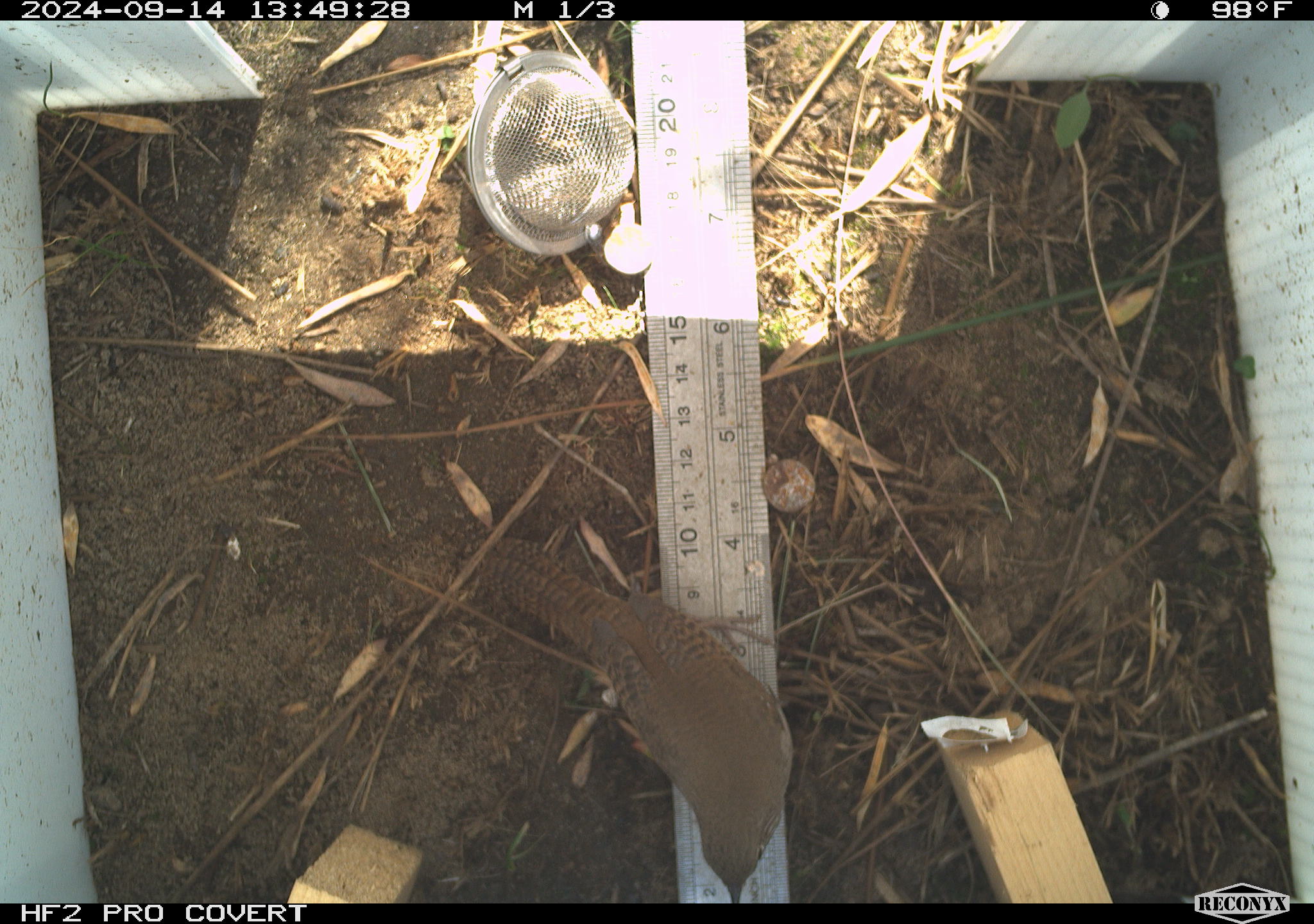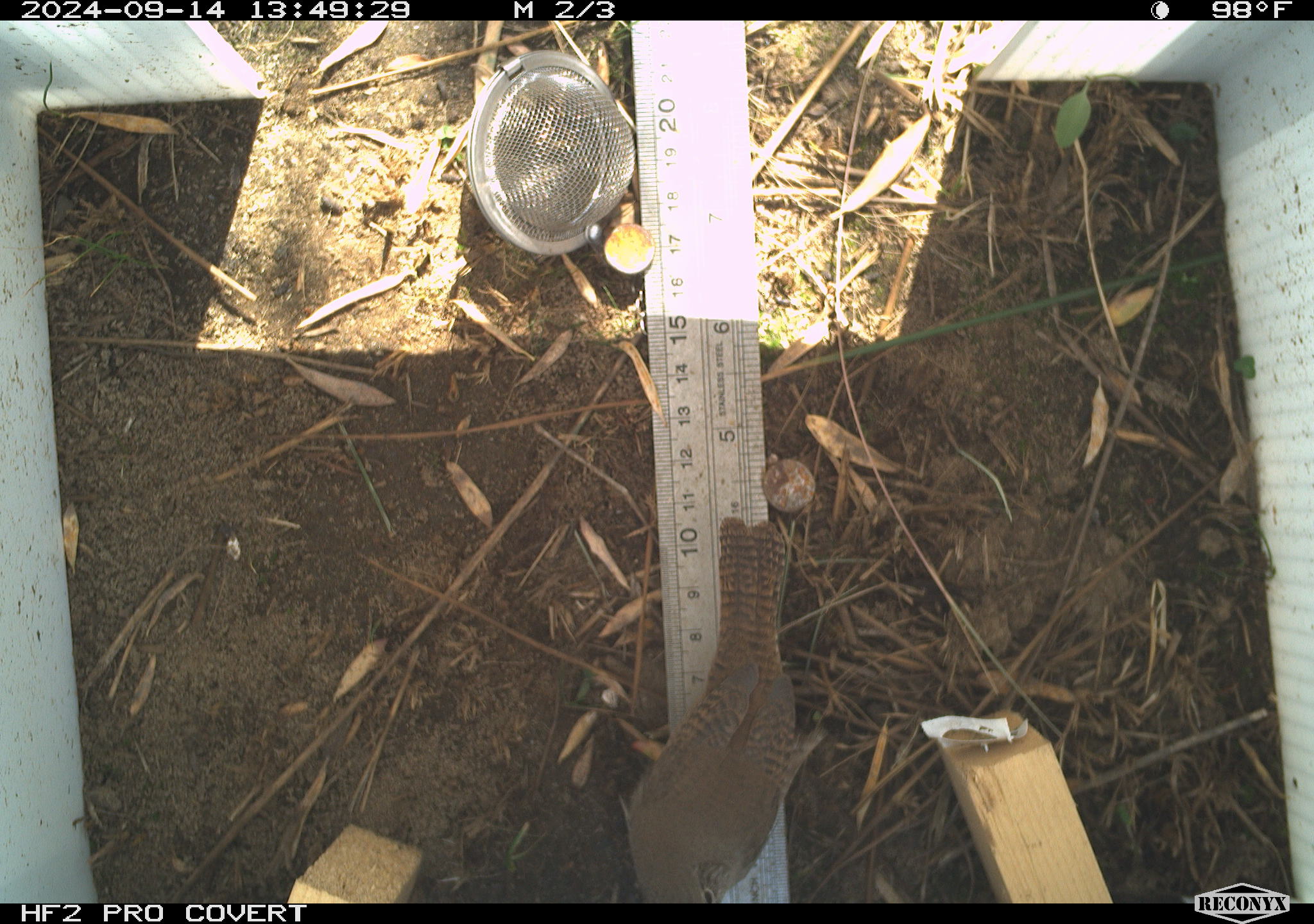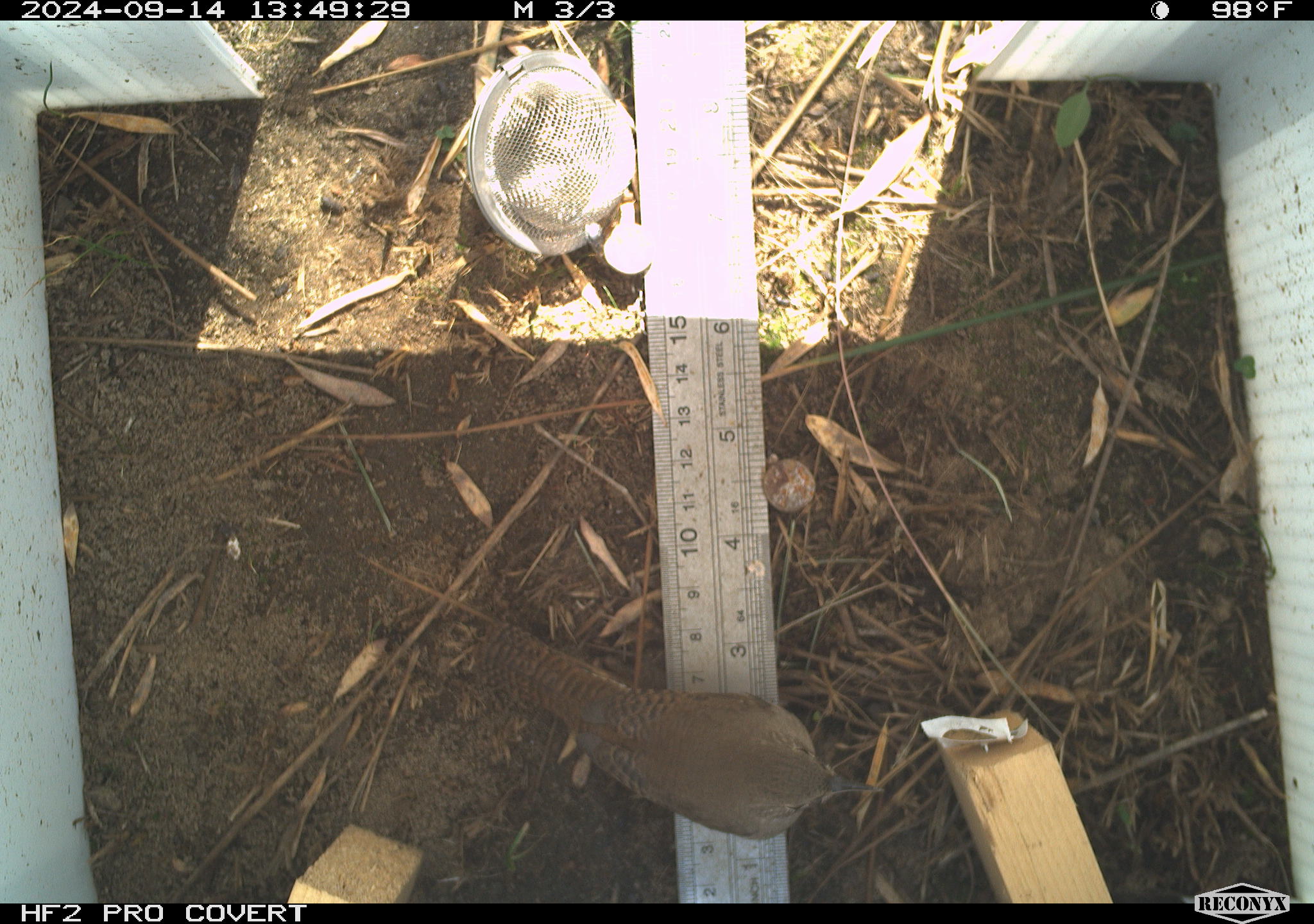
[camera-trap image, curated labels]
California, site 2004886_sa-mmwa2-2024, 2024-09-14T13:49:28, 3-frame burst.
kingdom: Animalia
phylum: Chordata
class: Aves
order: Passeriformes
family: Troglodytidae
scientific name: Troglodytidae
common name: wren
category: troglodytidae family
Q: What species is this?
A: Troglodytidae family (wren) (Troglodytidae).